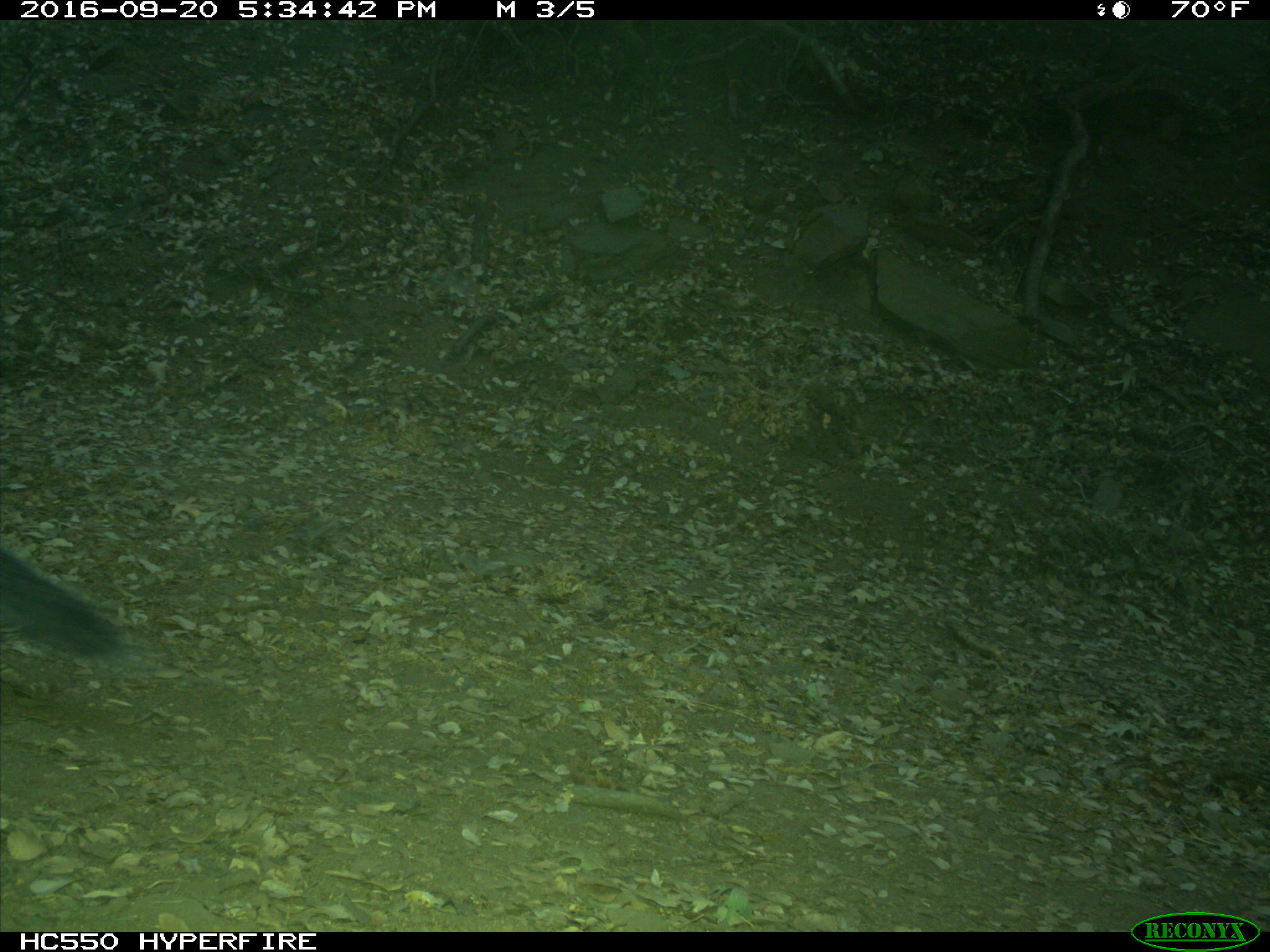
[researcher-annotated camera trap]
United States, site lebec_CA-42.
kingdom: Animalia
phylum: Chordata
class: Mammalia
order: Rodentia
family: Sciuridae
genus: Sciurus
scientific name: Sciurus carolinensis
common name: eastern gray squirrel